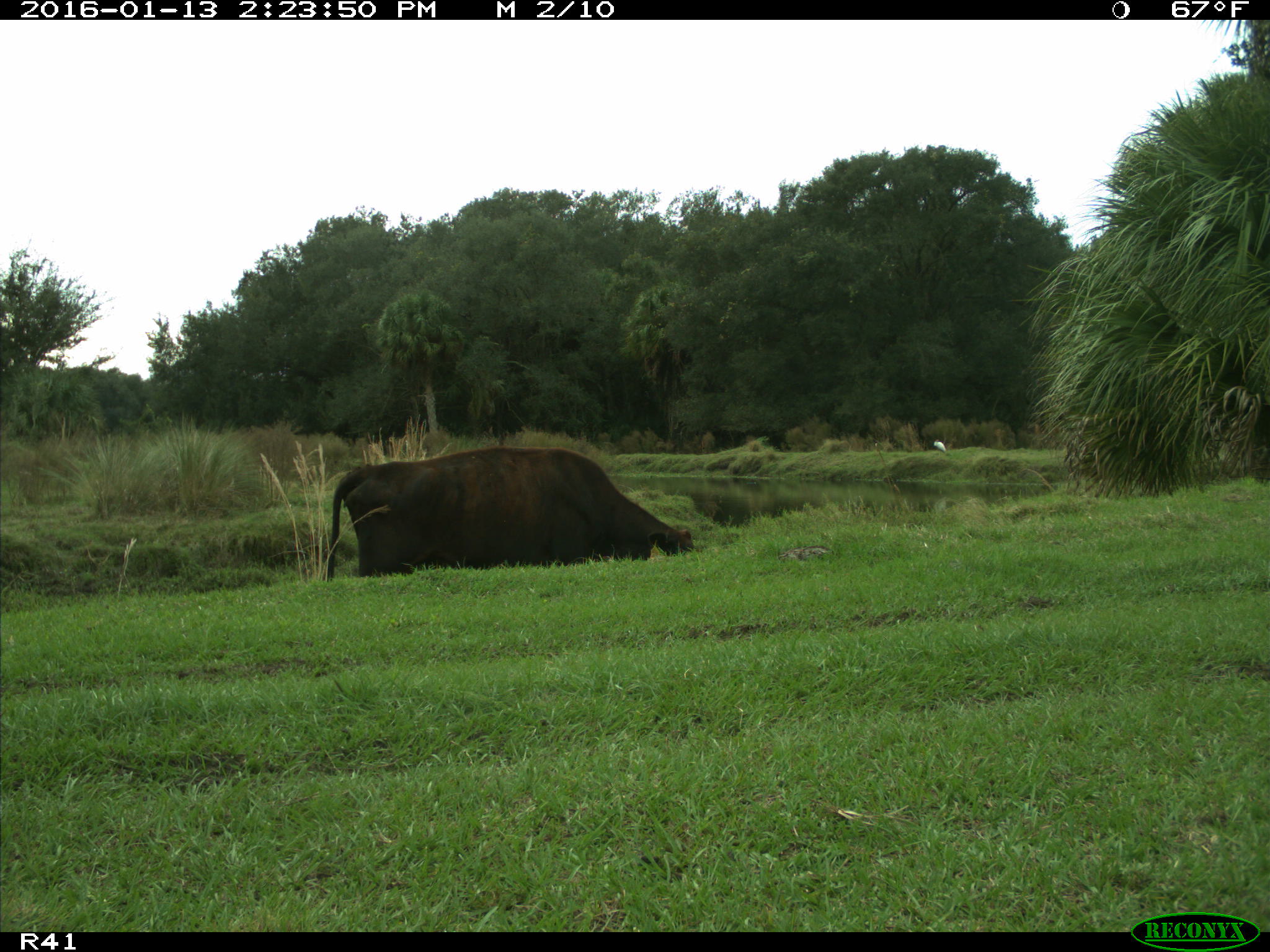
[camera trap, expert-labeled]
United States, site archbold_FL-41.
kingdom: Animalia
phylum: Chordata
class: Mammalia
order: Artiodactyla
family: Bovidae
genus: Bos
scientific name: Bos taurus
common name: domestic cow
Bos taurus (domestic cow).